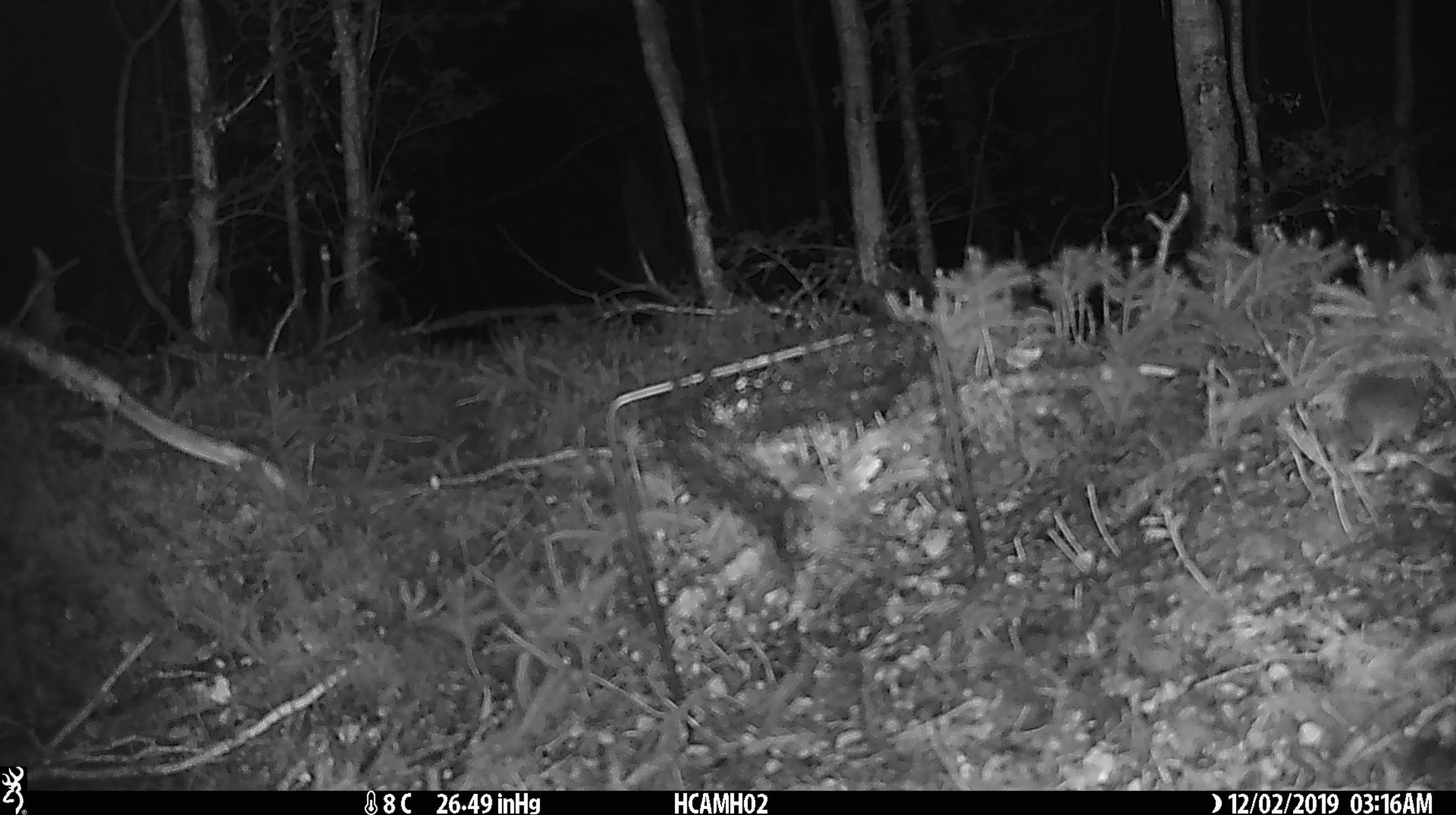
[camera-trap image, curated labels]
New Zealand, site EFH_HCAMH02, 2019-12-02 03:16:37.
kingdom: Animalia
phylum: Chordata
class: Mammalia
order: Rodentia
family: Muridae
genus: Mus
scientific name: Mus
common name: mouse